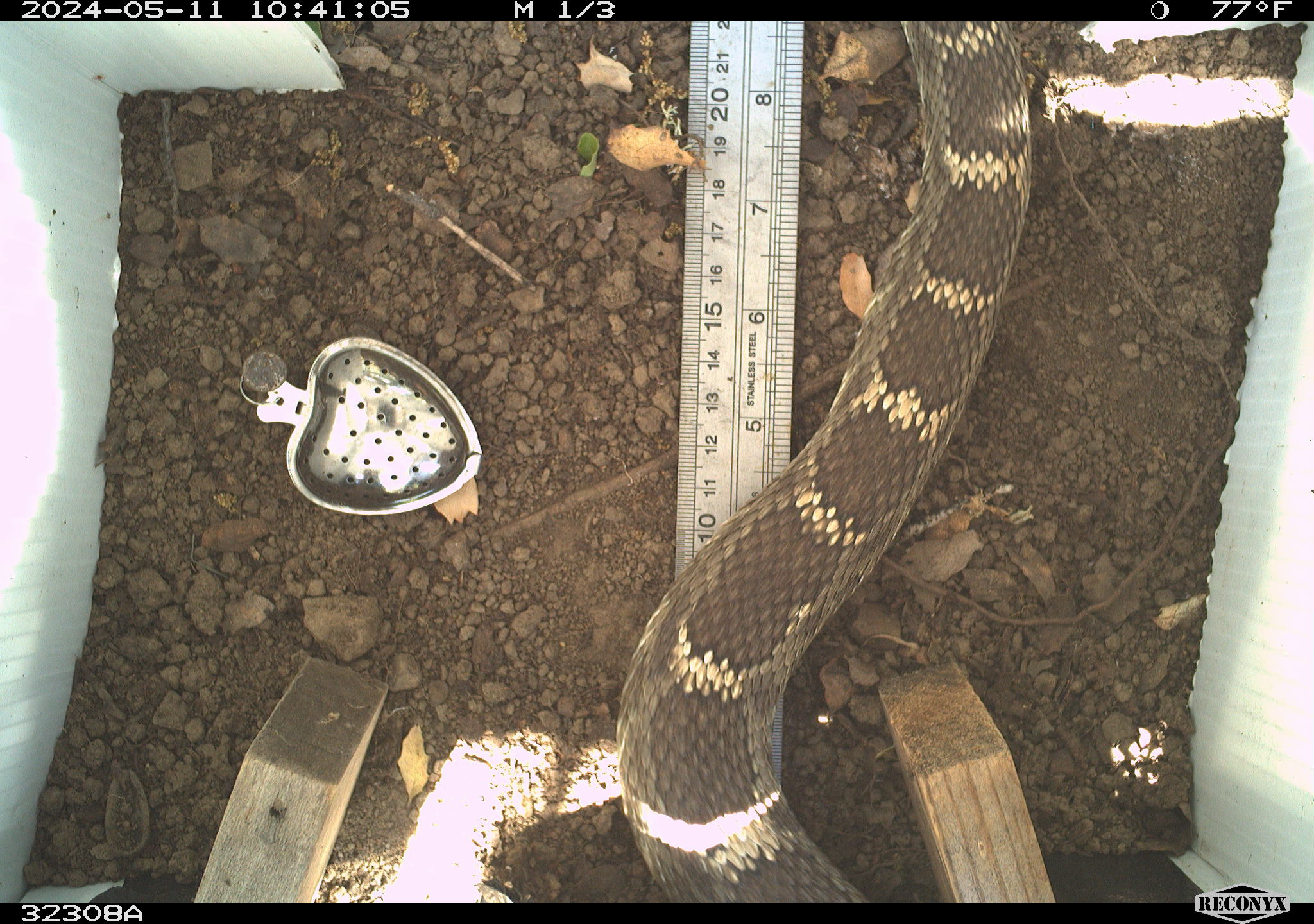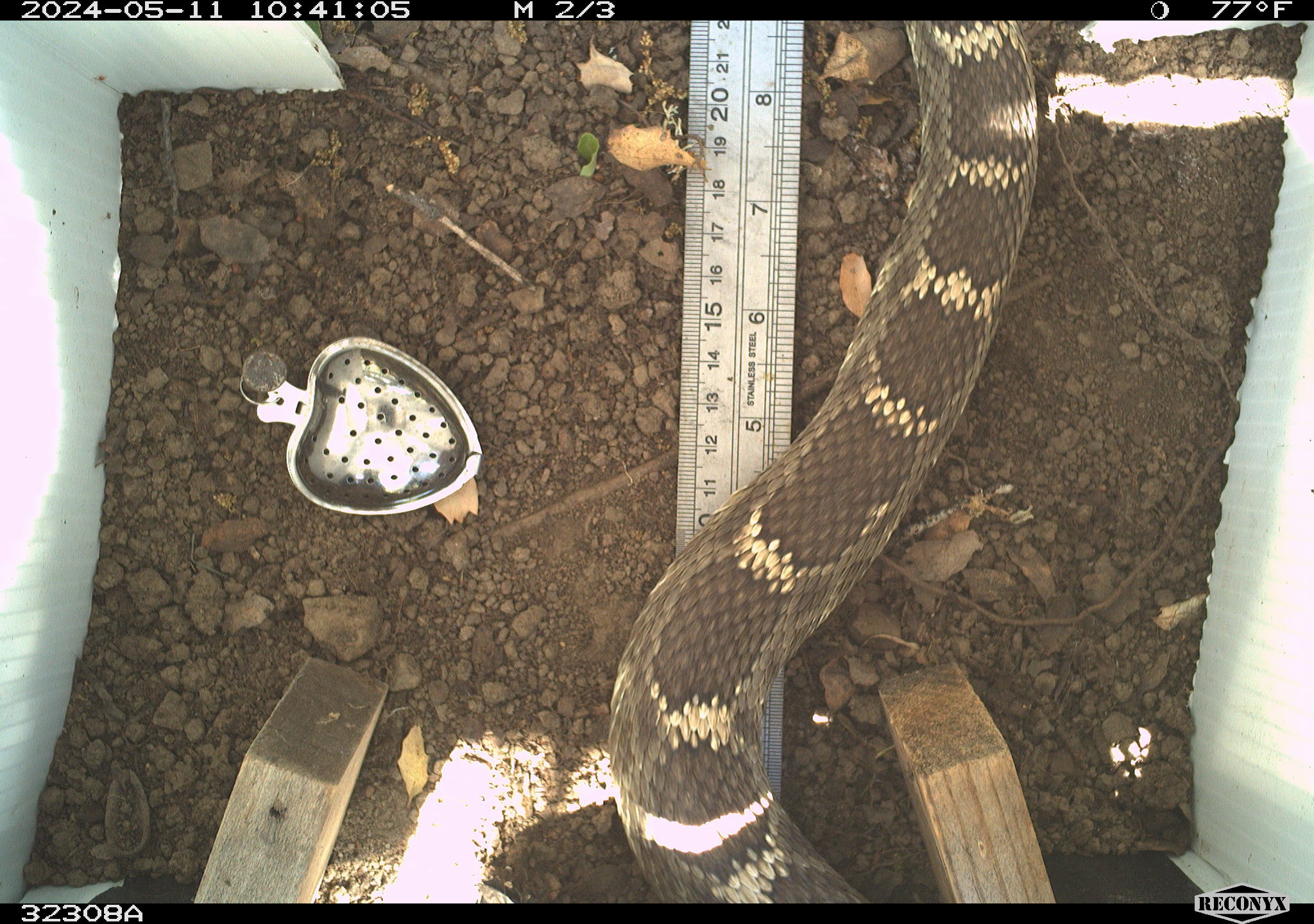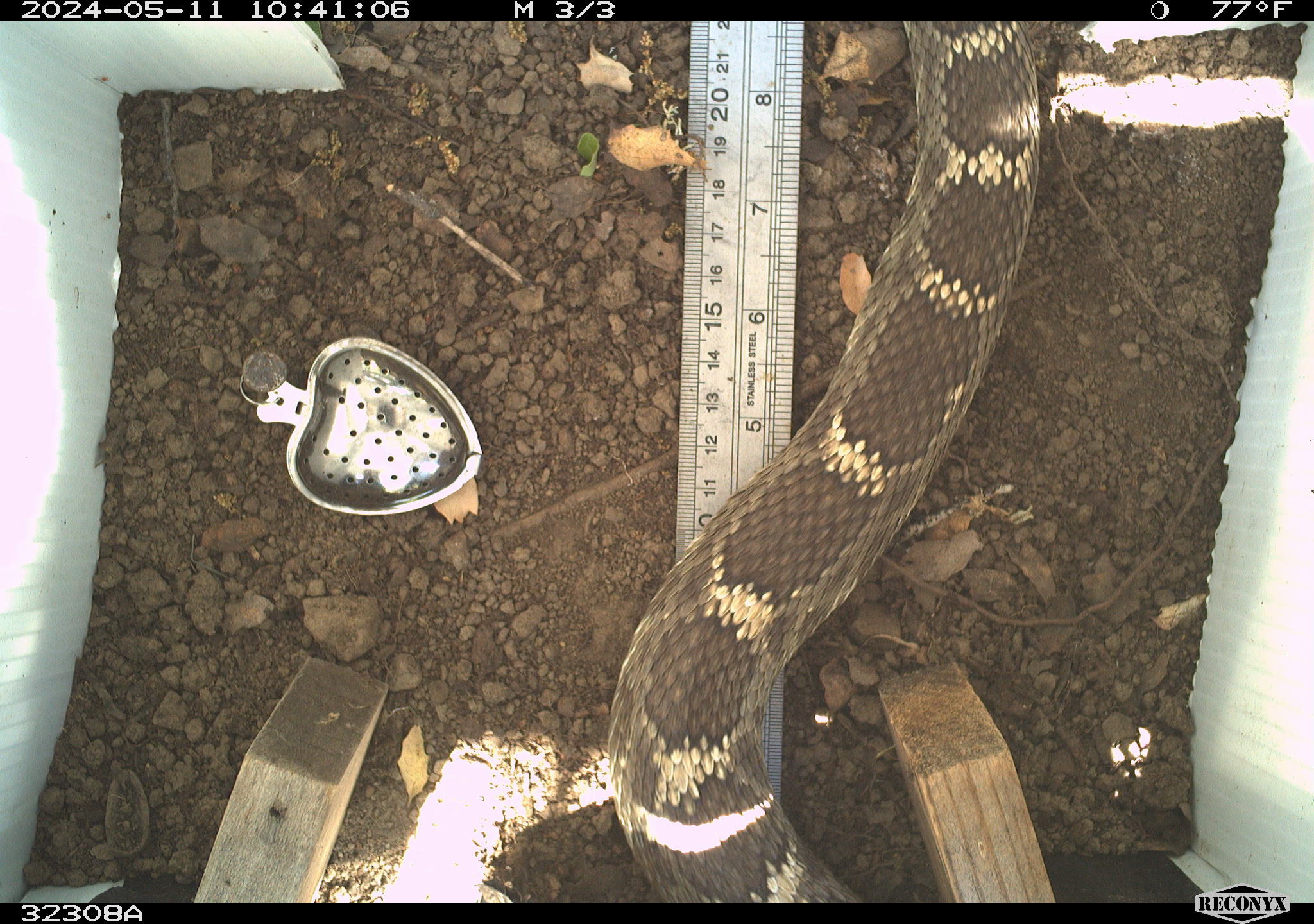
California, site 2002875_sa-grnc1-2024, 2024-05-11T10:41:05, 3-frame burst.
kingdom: Animalia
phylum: Chordata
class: Reptilia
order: Squamata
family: Viperidae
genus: Crotalus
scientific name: Crotalus oreganus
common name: western rattlesnake